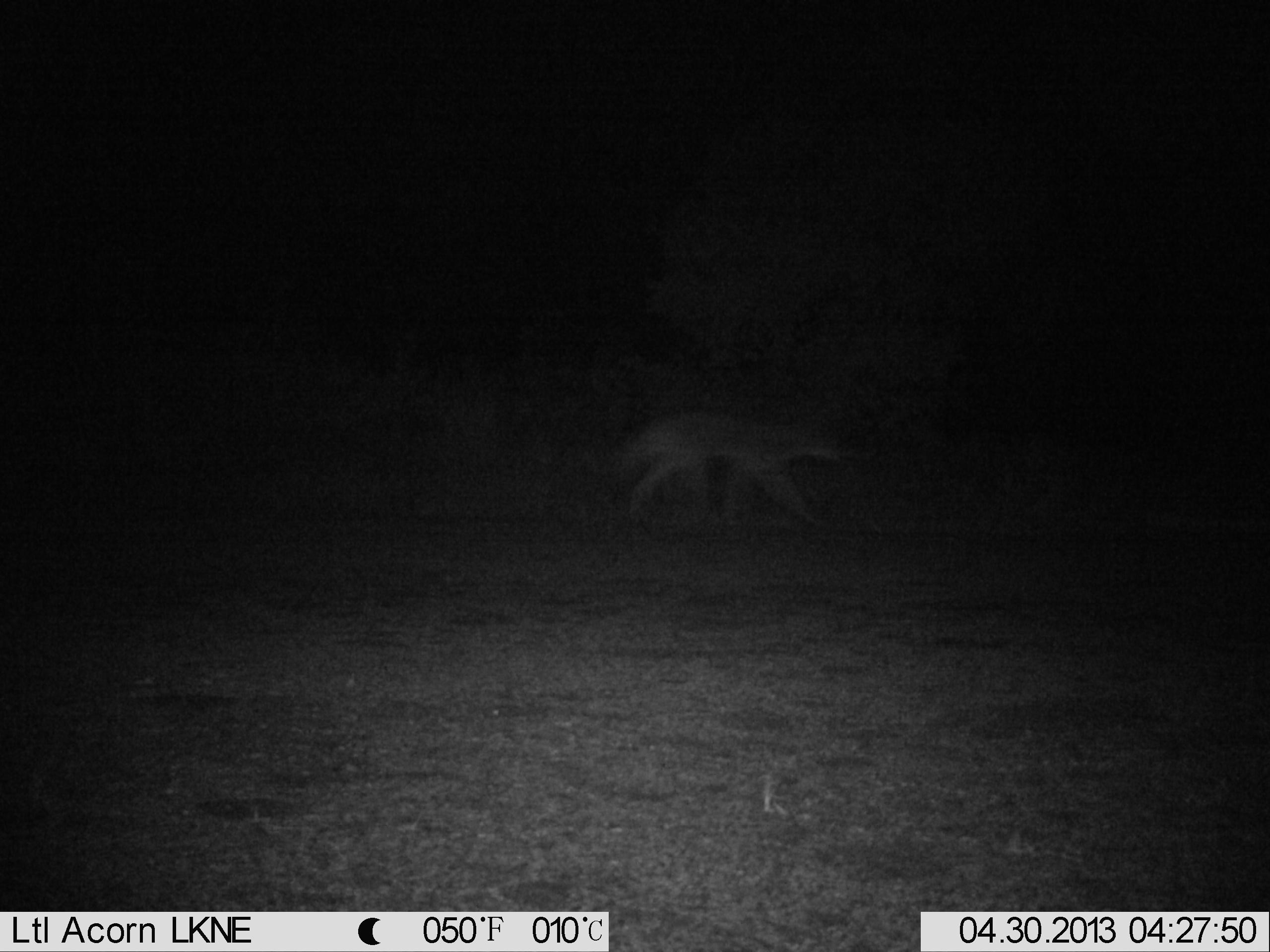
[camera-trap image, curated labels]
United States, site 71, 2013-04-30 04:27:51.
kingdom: Animalia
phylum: Chordata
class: Mammalia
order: Carnivora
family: Canidae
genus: Canis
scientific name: Canis latrans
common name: coyote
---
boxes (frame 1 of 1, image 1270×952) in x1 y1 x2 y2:
coyote: 610 410 880 531